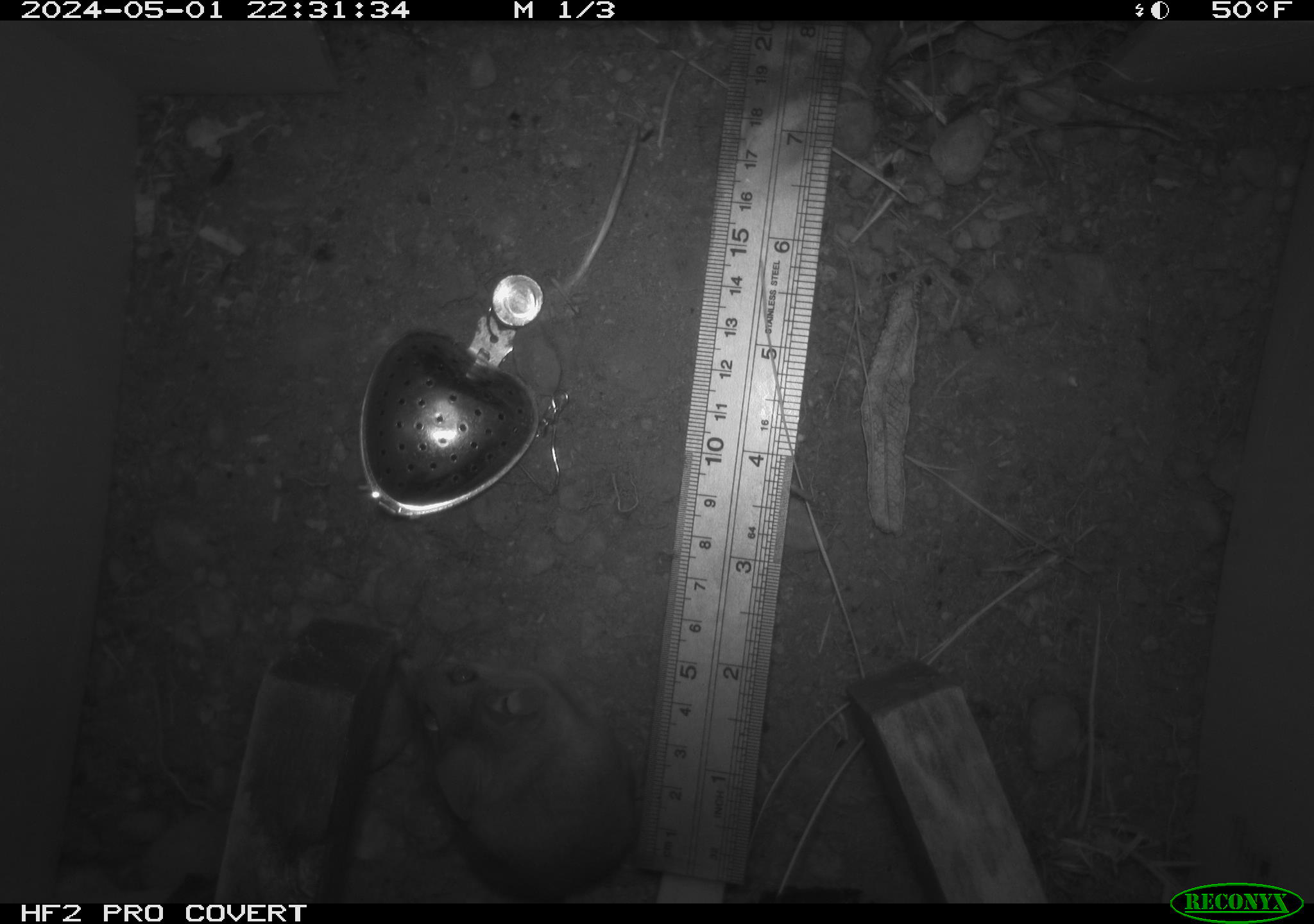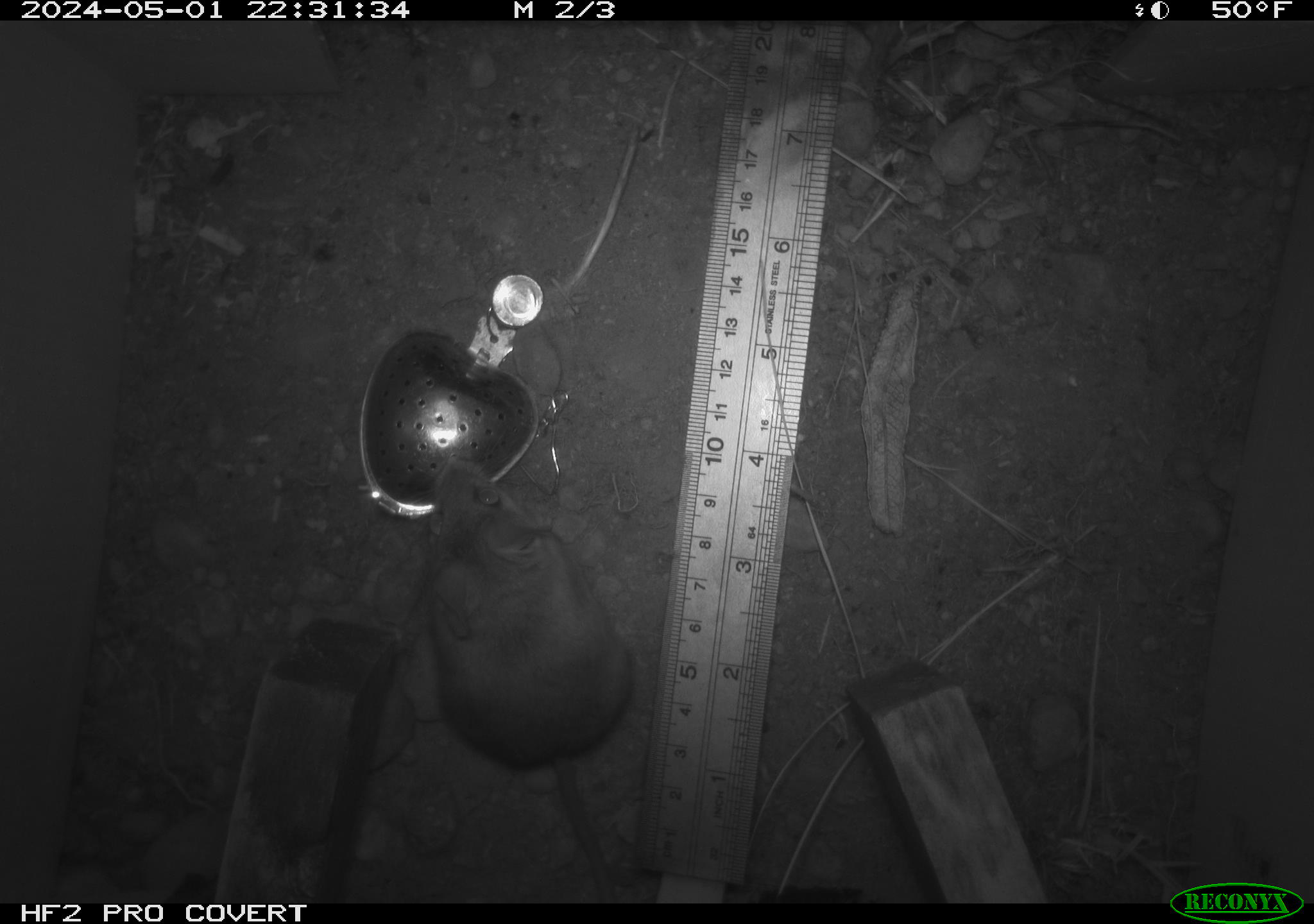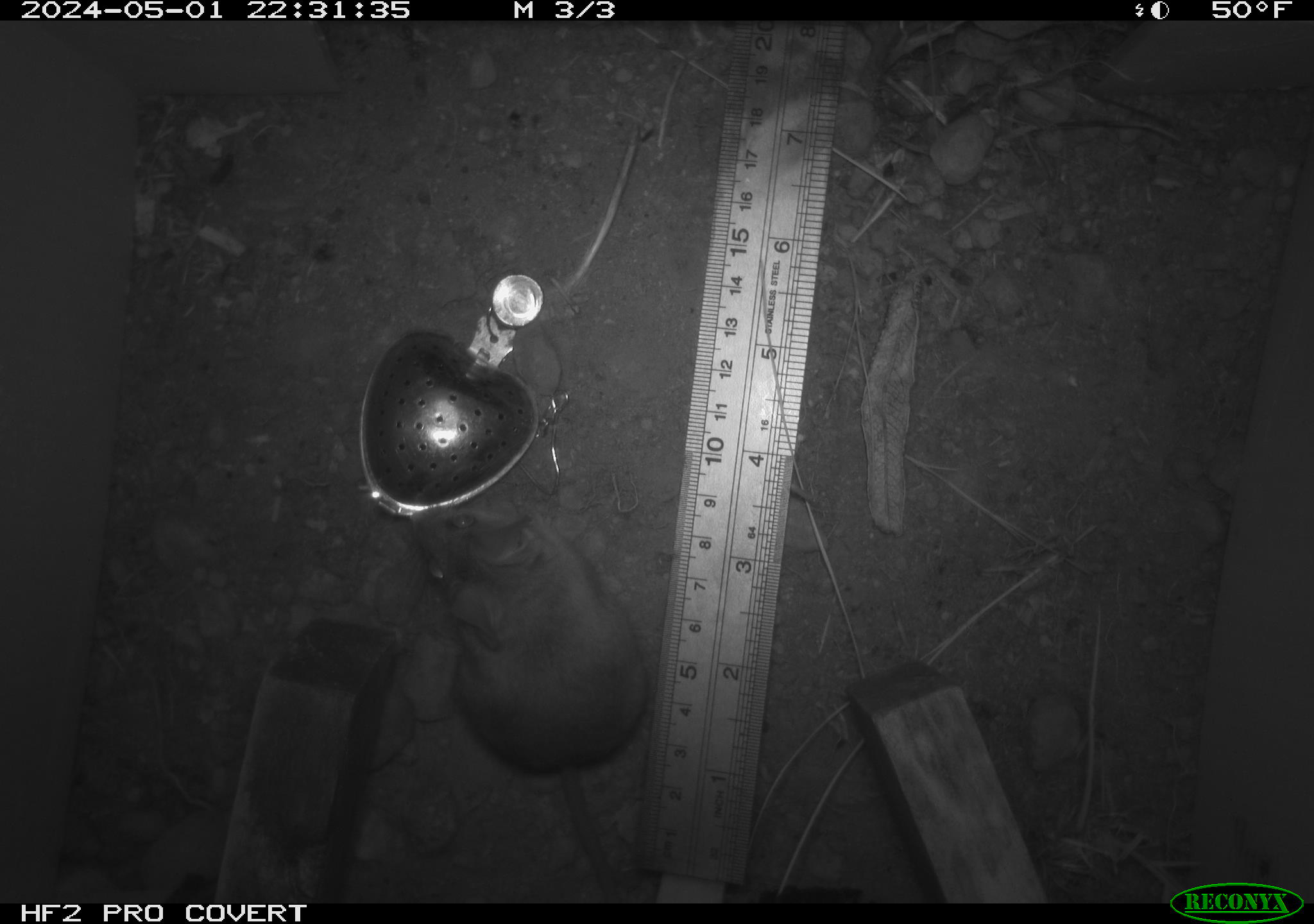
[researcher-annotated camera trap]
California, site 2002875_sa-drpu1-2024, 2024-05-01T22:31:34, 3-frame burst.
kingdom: Animalia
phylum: Chordata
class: Mammalia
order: Rodentia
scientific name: Rodentia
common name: mouse species